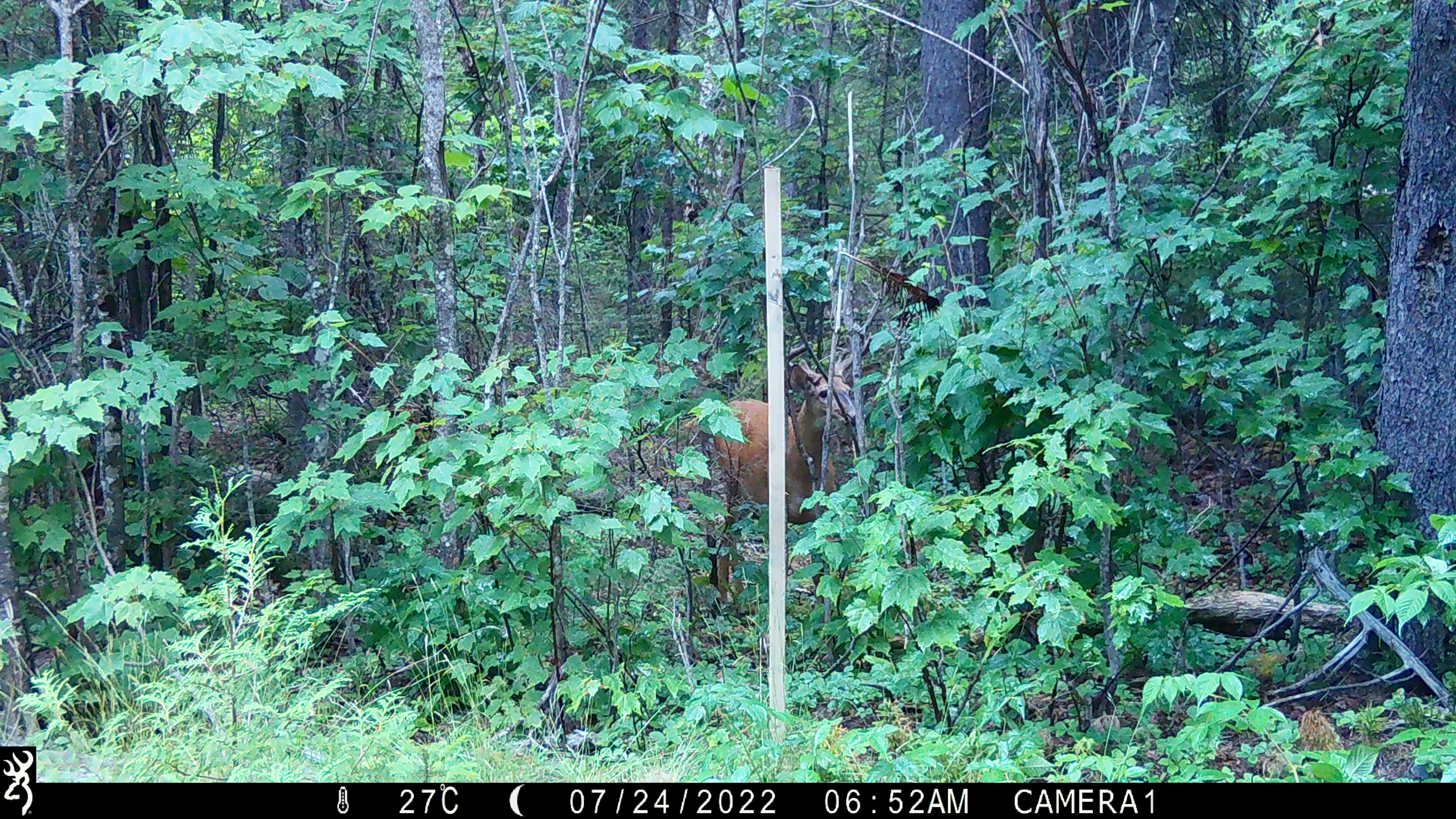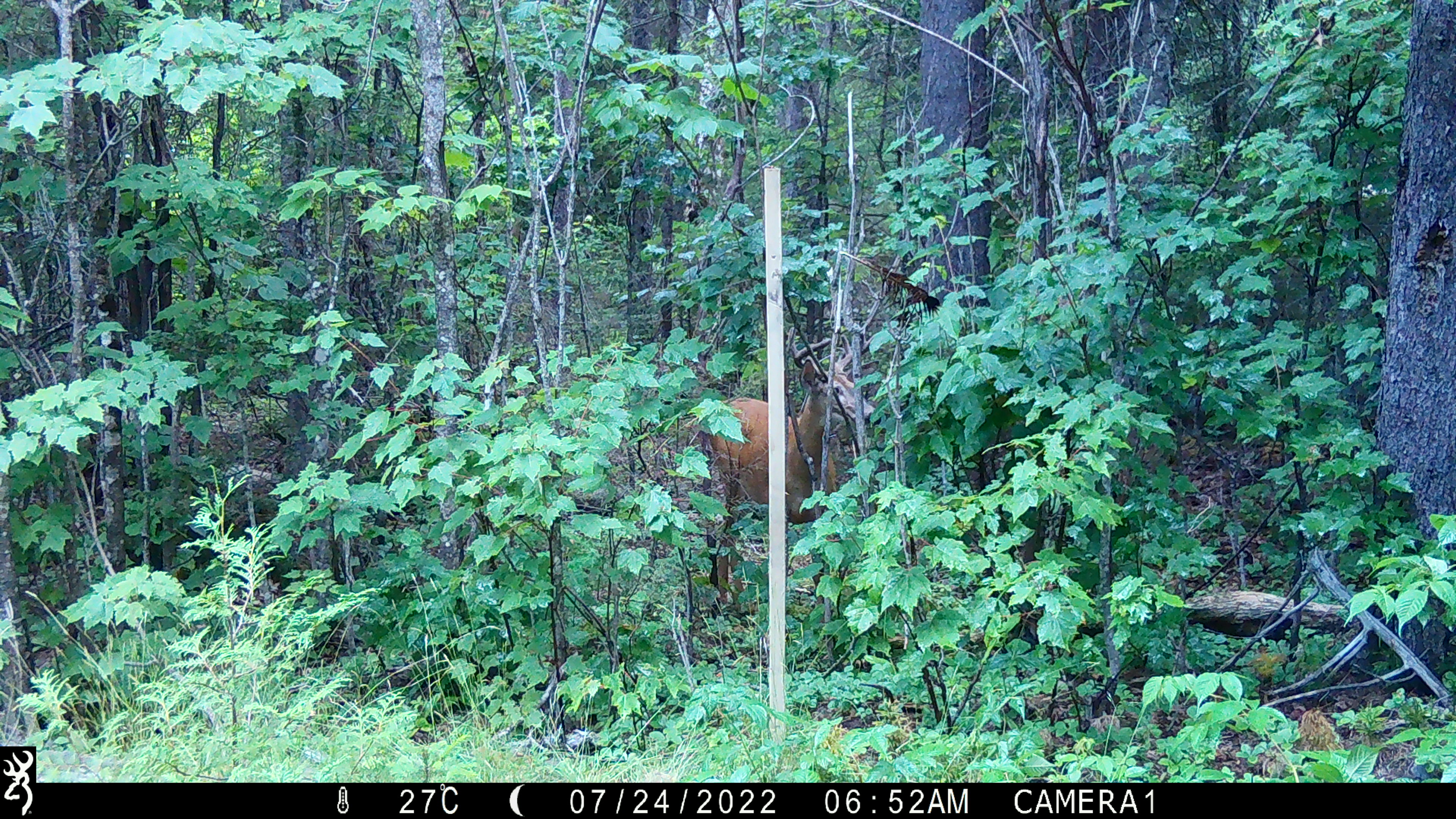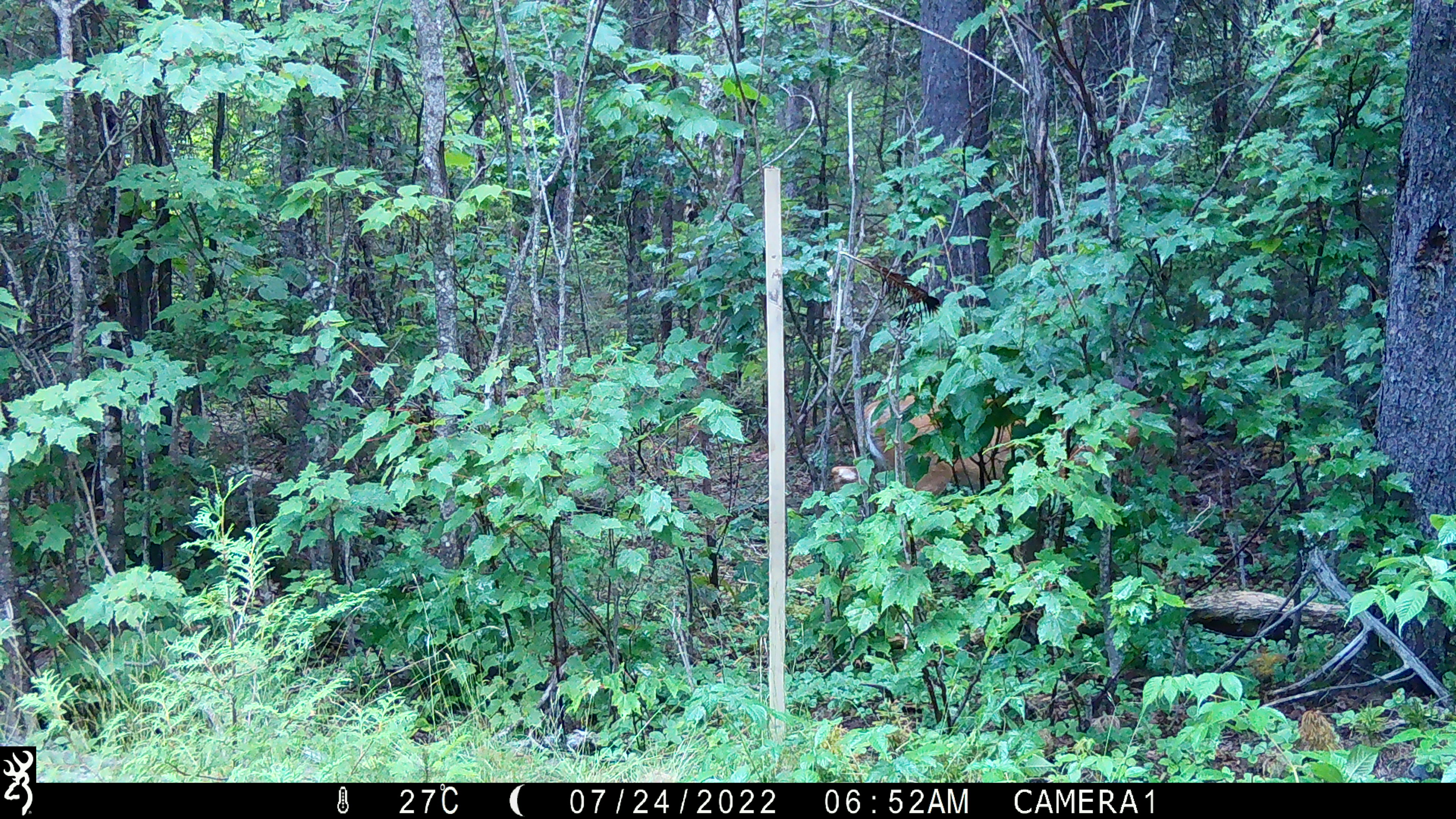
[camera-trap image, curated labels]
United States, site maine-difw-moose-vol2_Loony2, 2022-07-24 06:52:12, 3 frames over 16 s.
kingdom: Animalia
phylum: Chordata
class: Mammalia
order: Artiodactyla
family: Cervidae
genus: Odocoileus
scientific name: Odocoileus virginianus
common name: white-tailed deer